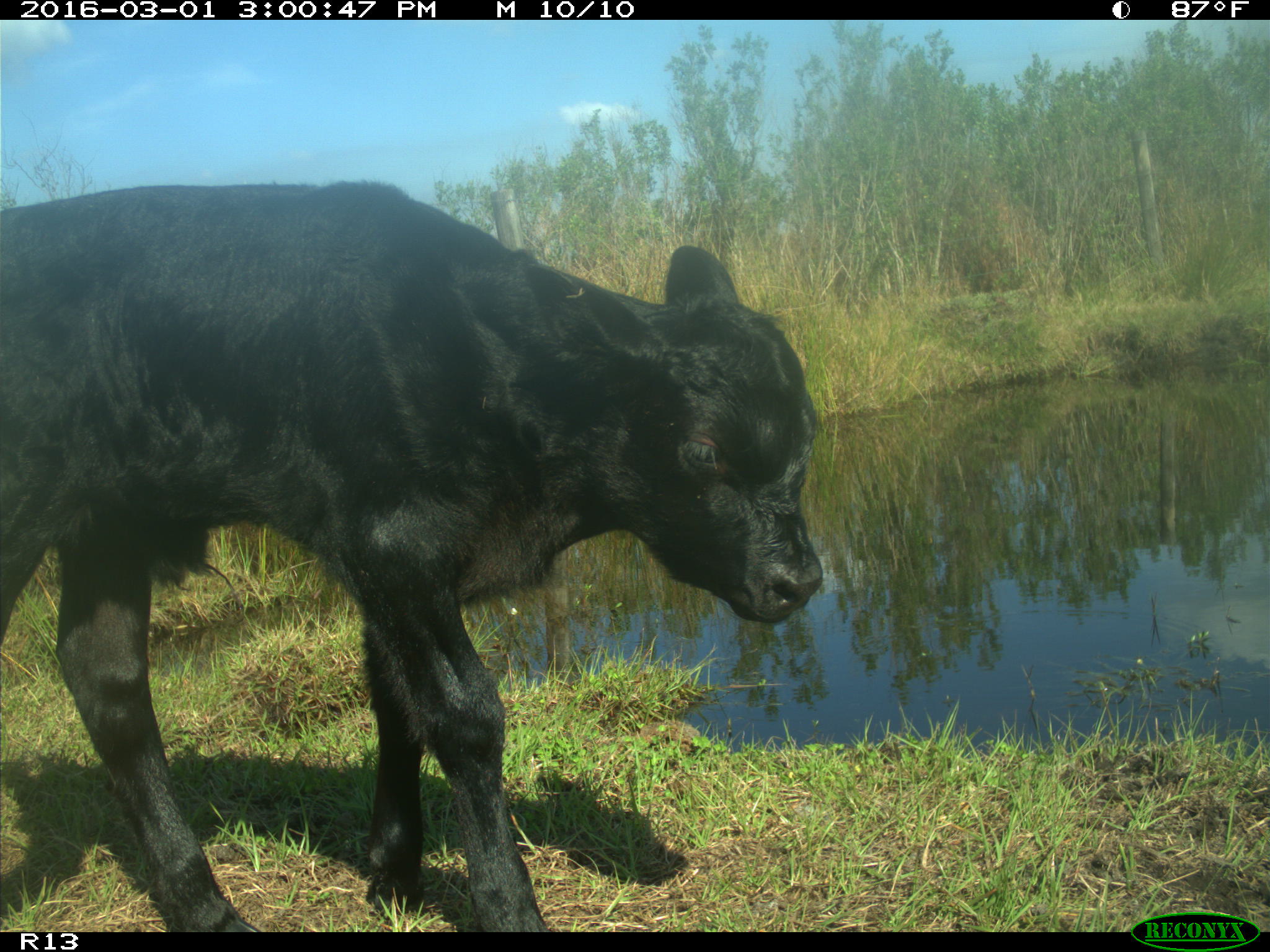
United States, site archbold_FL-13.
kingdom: Animalia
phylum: Chordata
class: Mammalia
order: Artiodactyla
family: Bovidae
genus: Bos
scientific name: Bos taurus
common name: domestic cow